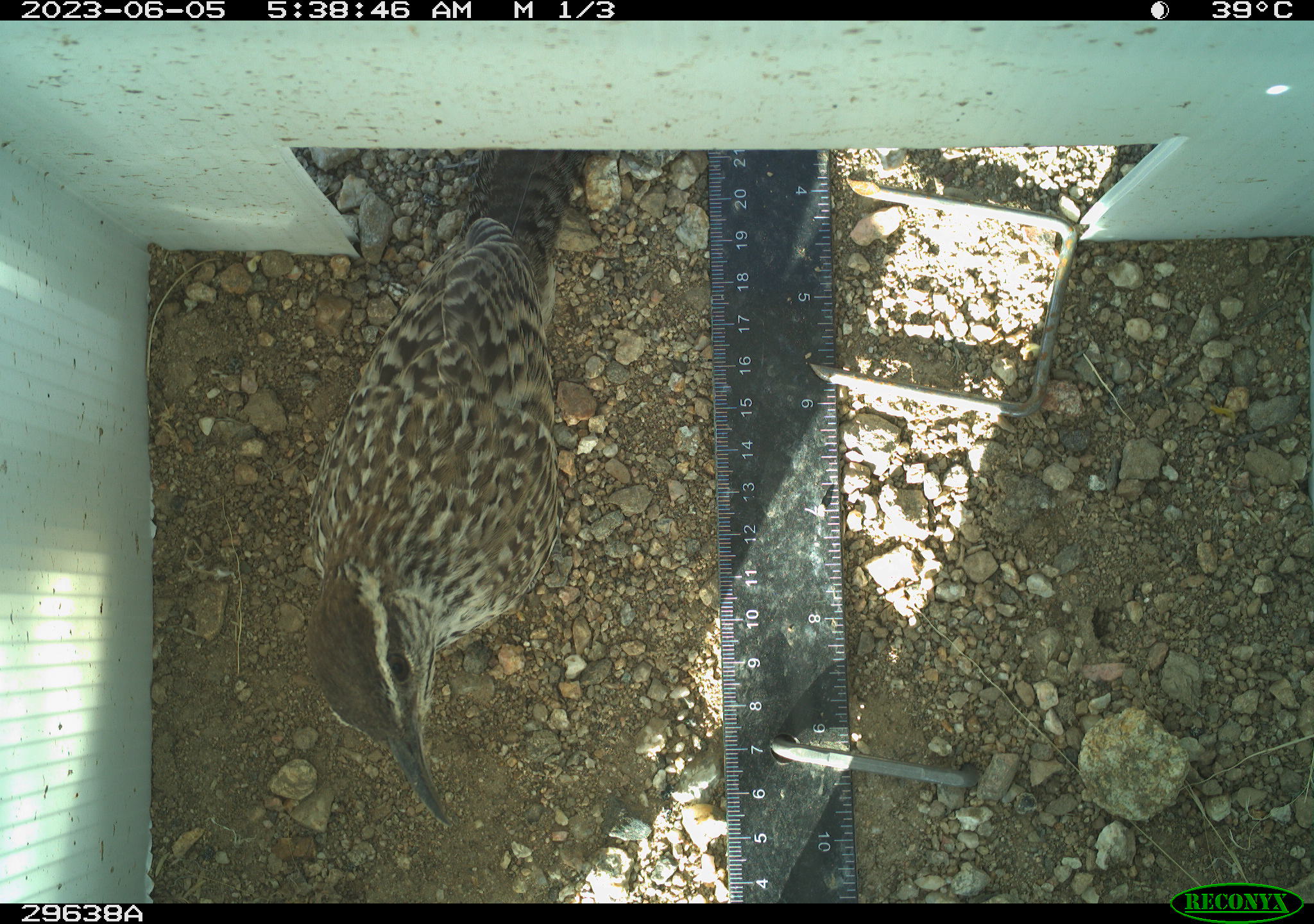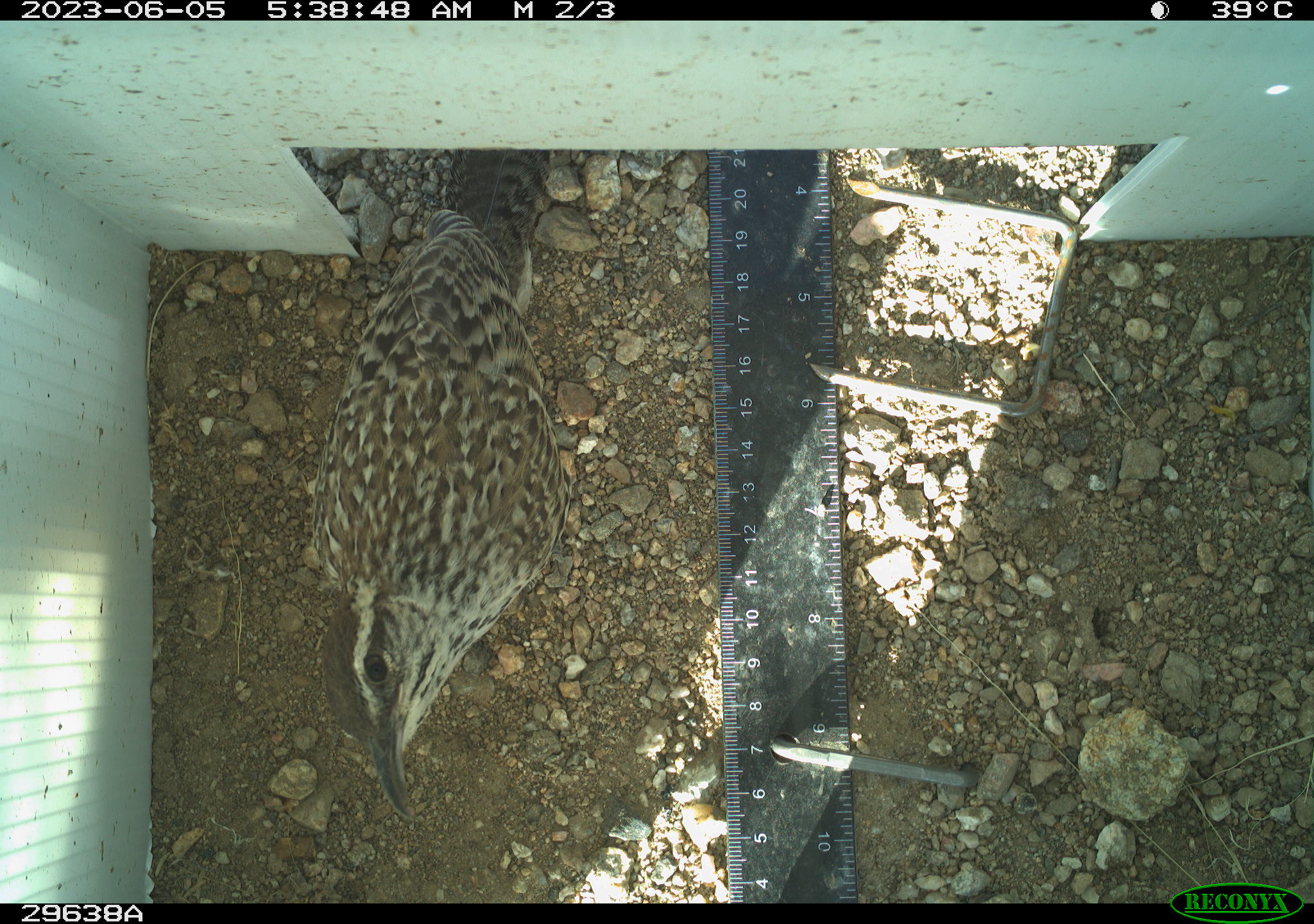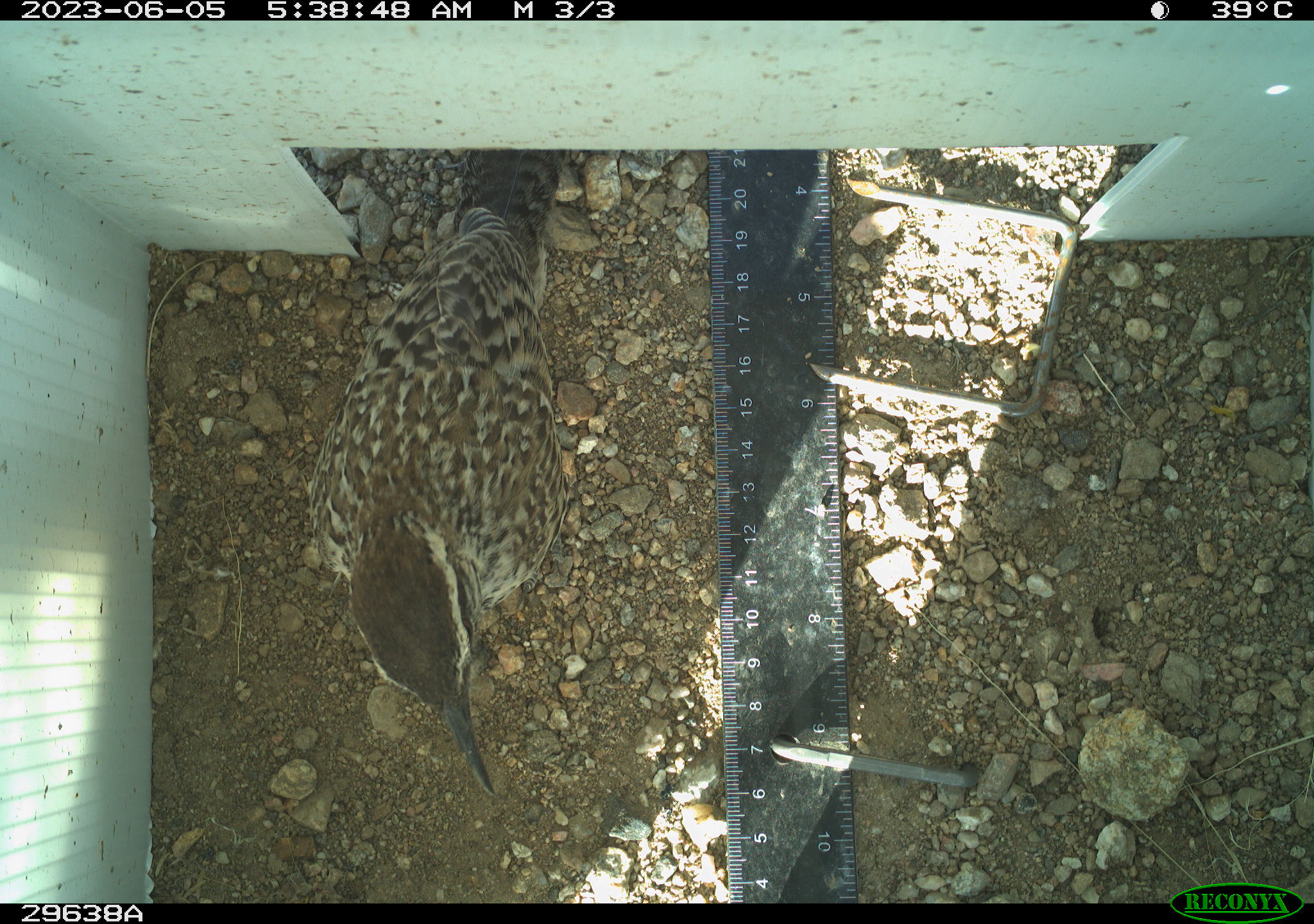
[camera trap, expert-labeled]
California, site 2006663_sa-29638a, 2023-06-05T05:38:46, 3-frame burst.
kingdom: Animalia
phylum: Chordata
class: Aves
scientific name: Aves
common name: bird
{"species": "bird (Aves)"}